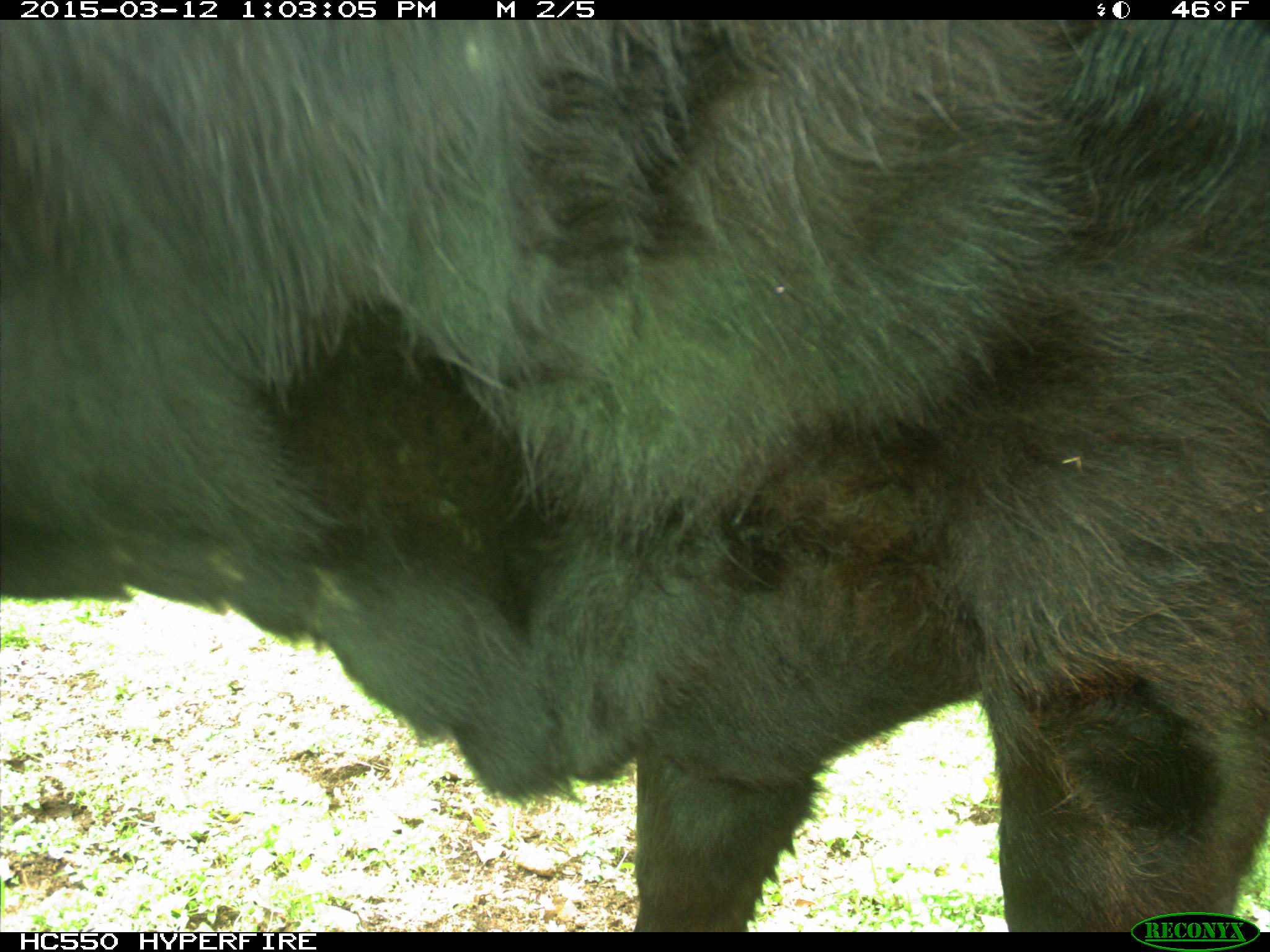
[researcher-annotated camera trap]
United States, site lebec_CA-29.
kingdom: Animalia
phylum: Chordata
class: Mammalia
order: Artiodactyla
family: Bovidae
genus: Bos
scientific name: Bos taurus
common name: domestic cow